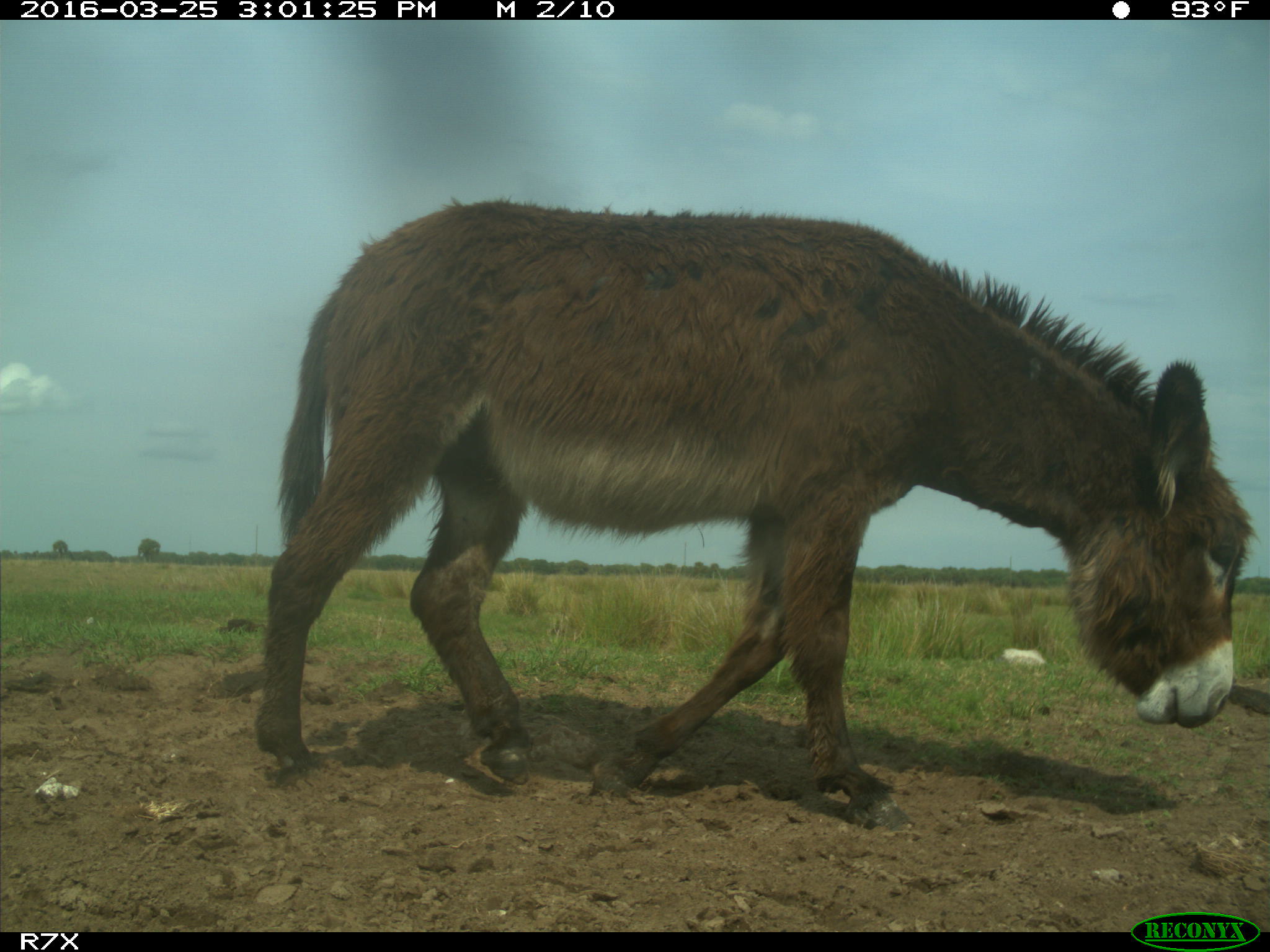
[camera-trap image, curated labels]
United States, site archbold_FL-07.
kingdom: Animalia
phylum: Chordata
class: Mammalia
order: Perissodactyla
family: Equidae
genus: Equus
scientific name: Equus africanus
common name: african wild ass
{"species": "Equus africanus (african wild ass)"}